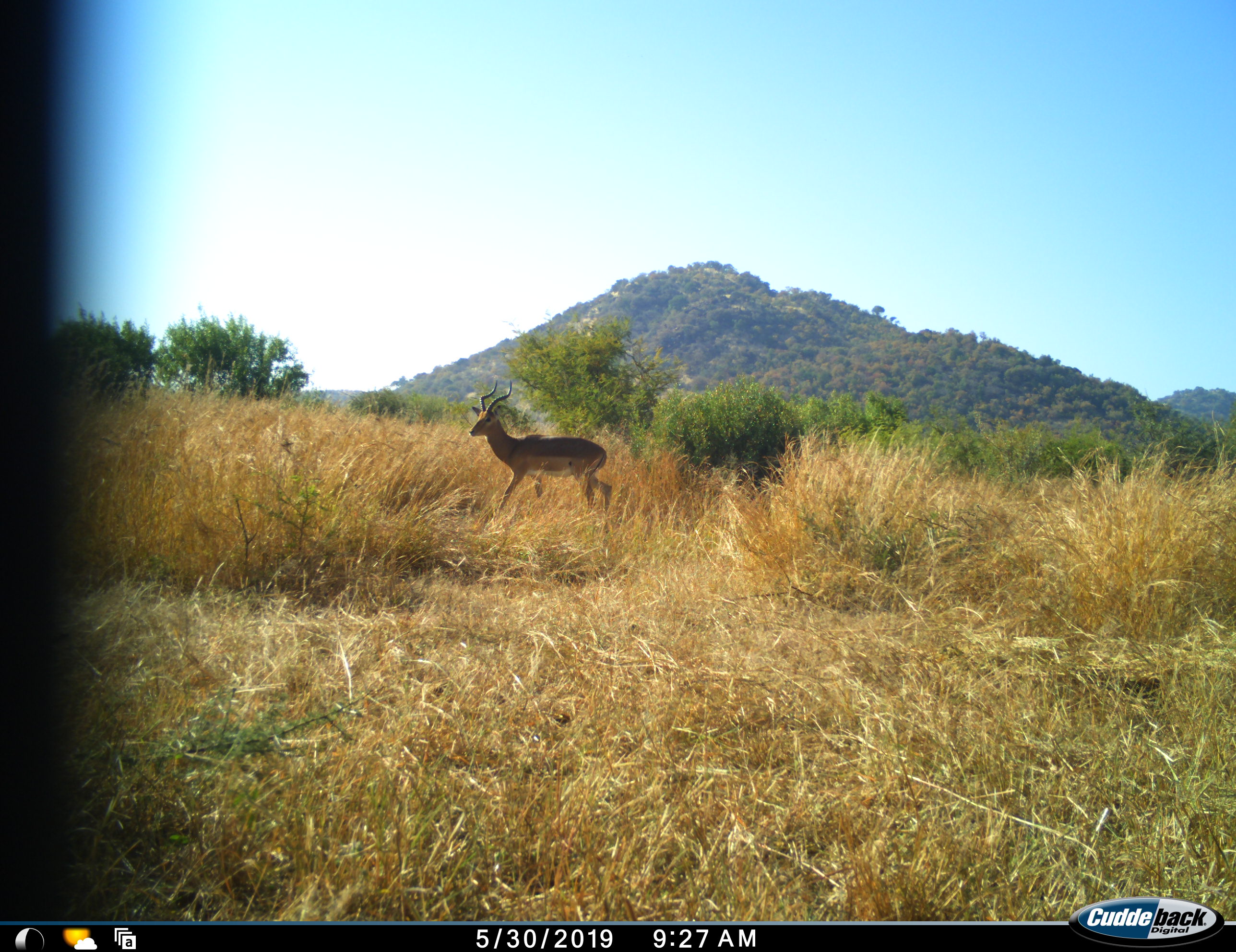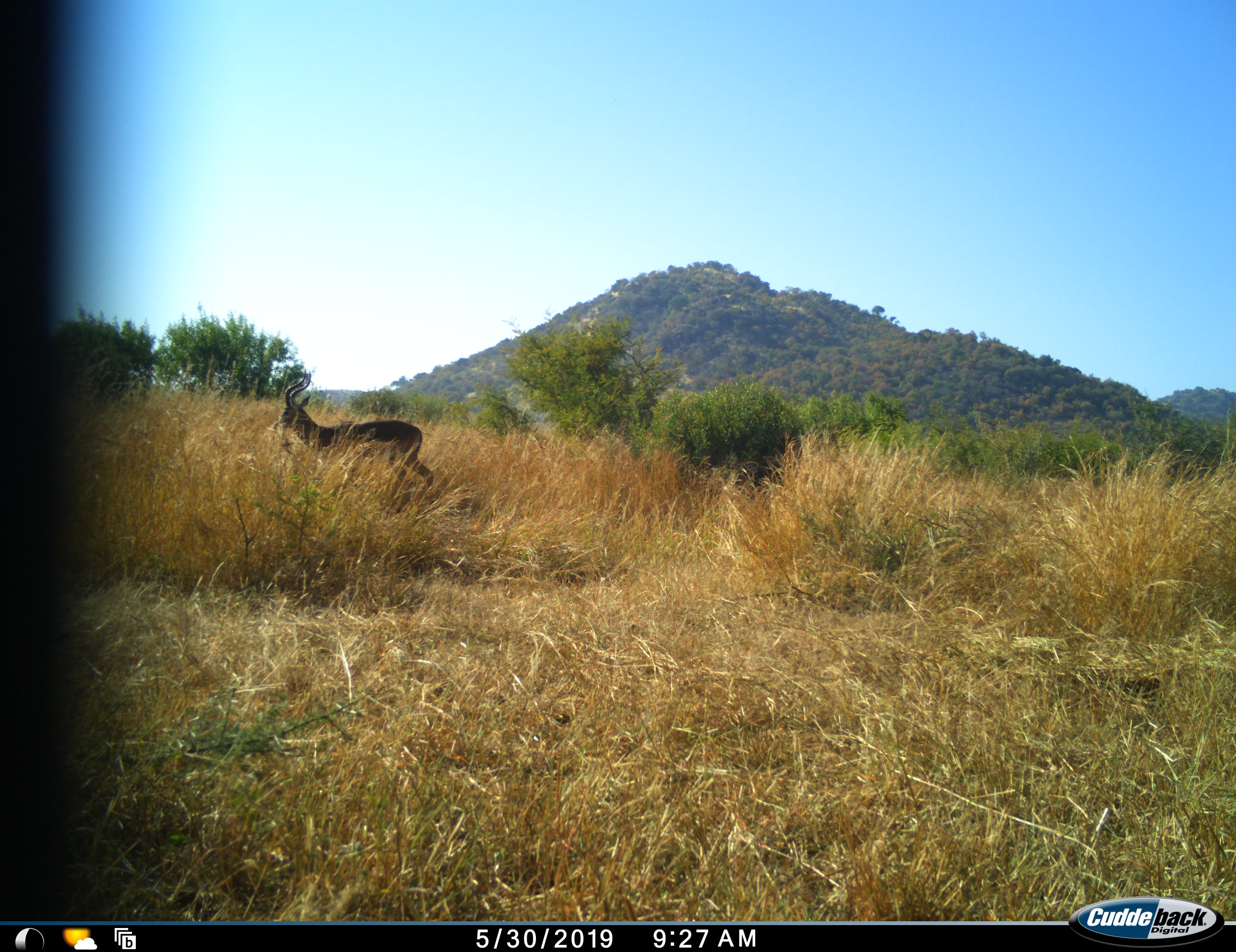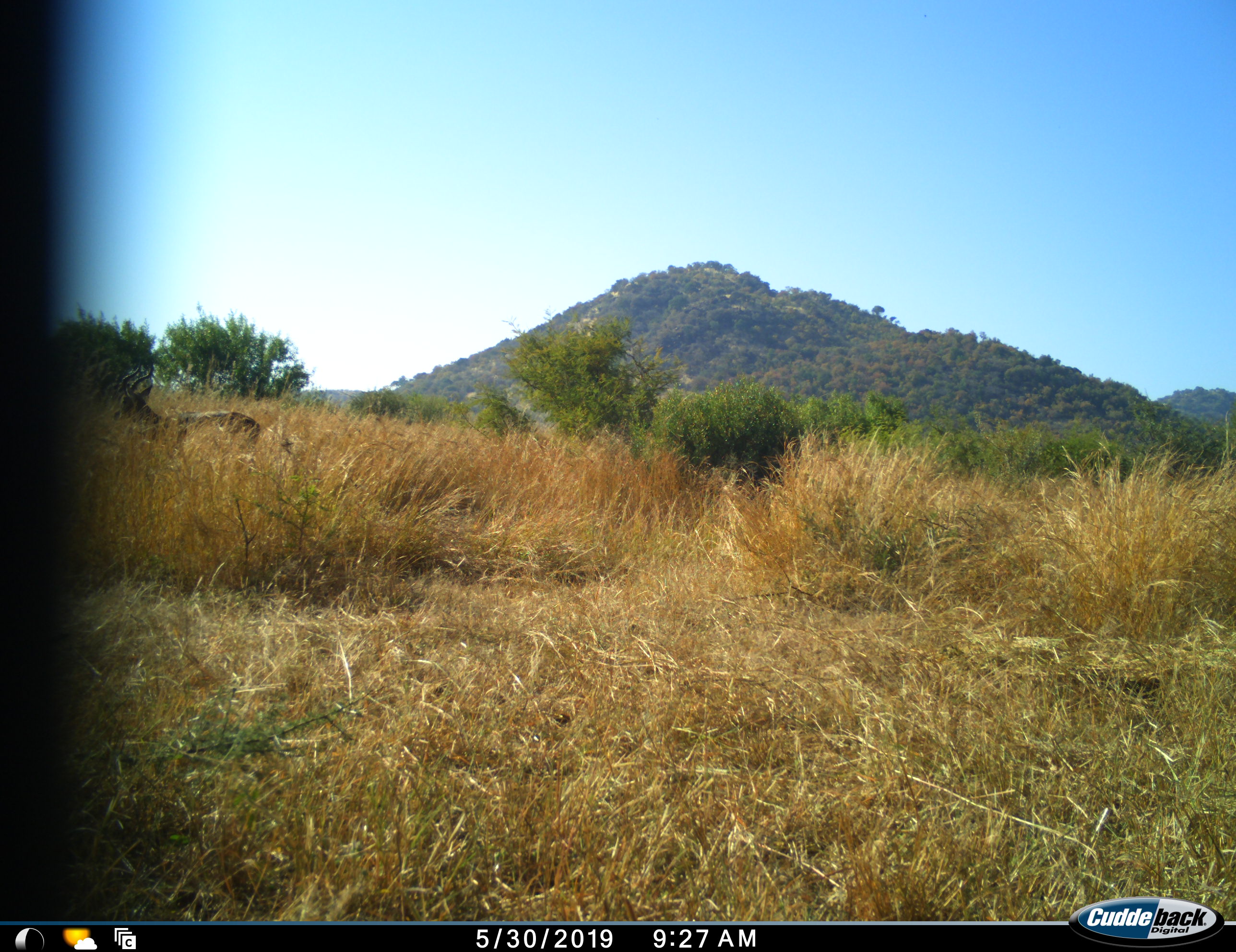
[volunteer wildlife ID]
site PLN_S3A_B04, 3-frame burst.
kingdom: Animalia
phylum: Chordata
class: Mammalia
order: Artiodactyla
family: Bovidae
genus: Aepyceros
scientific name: Aepyceros melampus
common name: impala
Impala (Aepyceros melampus), count 1. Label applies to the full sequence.